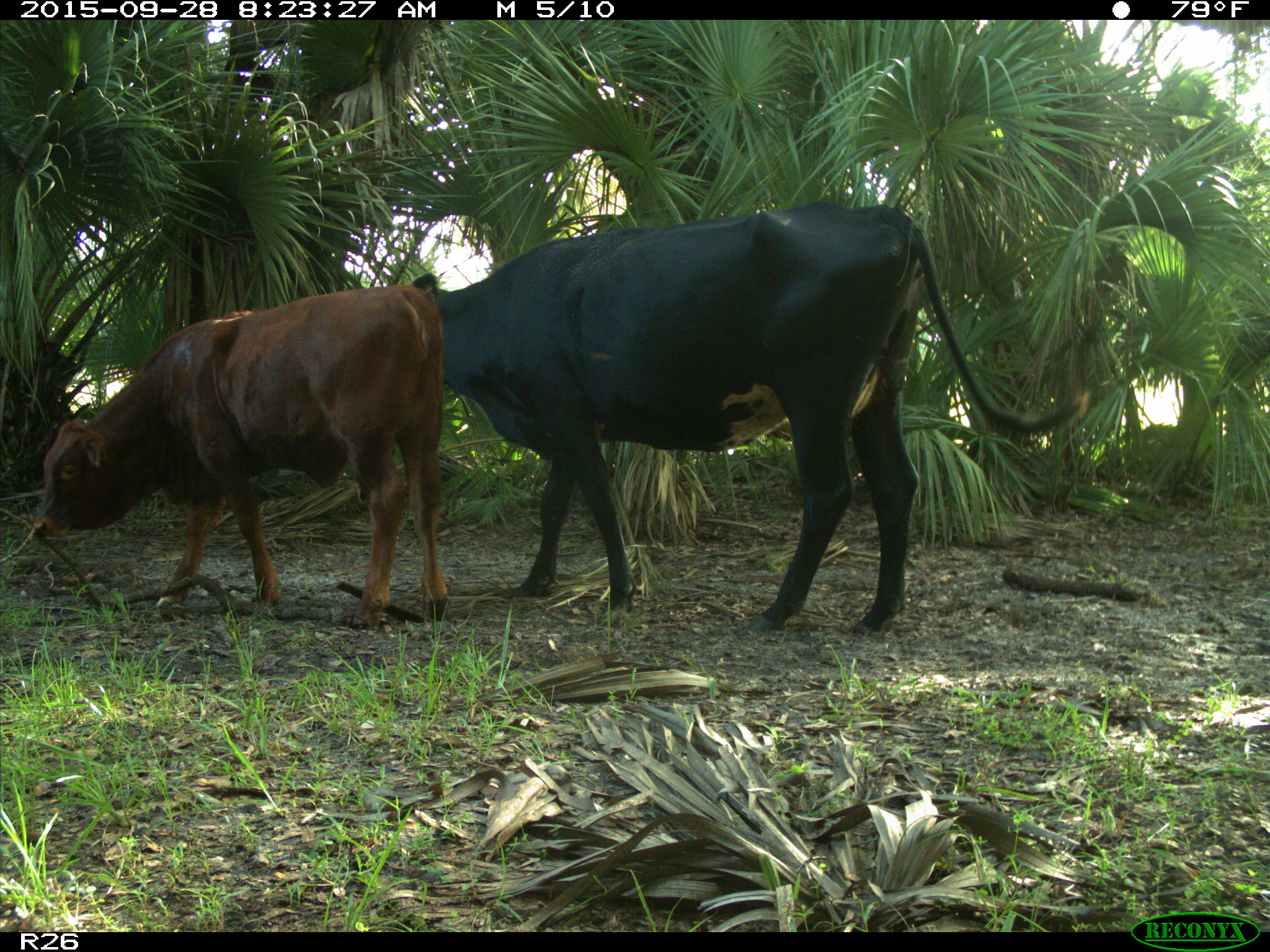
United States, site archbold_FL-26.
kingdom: Animalia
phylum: Chordata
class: Mammalia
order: Artiodactyla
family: Bovidae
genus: Bos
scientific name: Bos taurus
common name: domestic cow